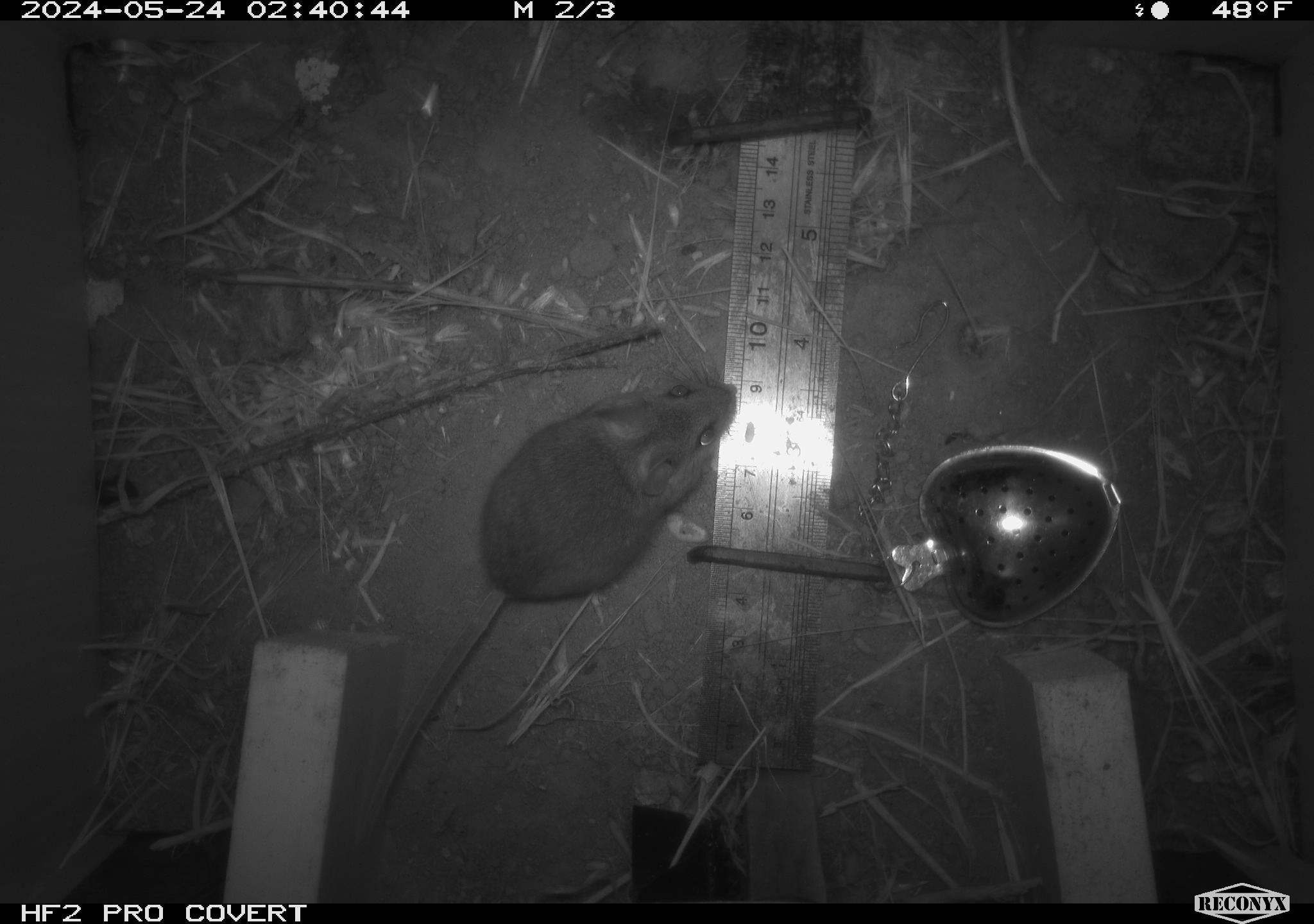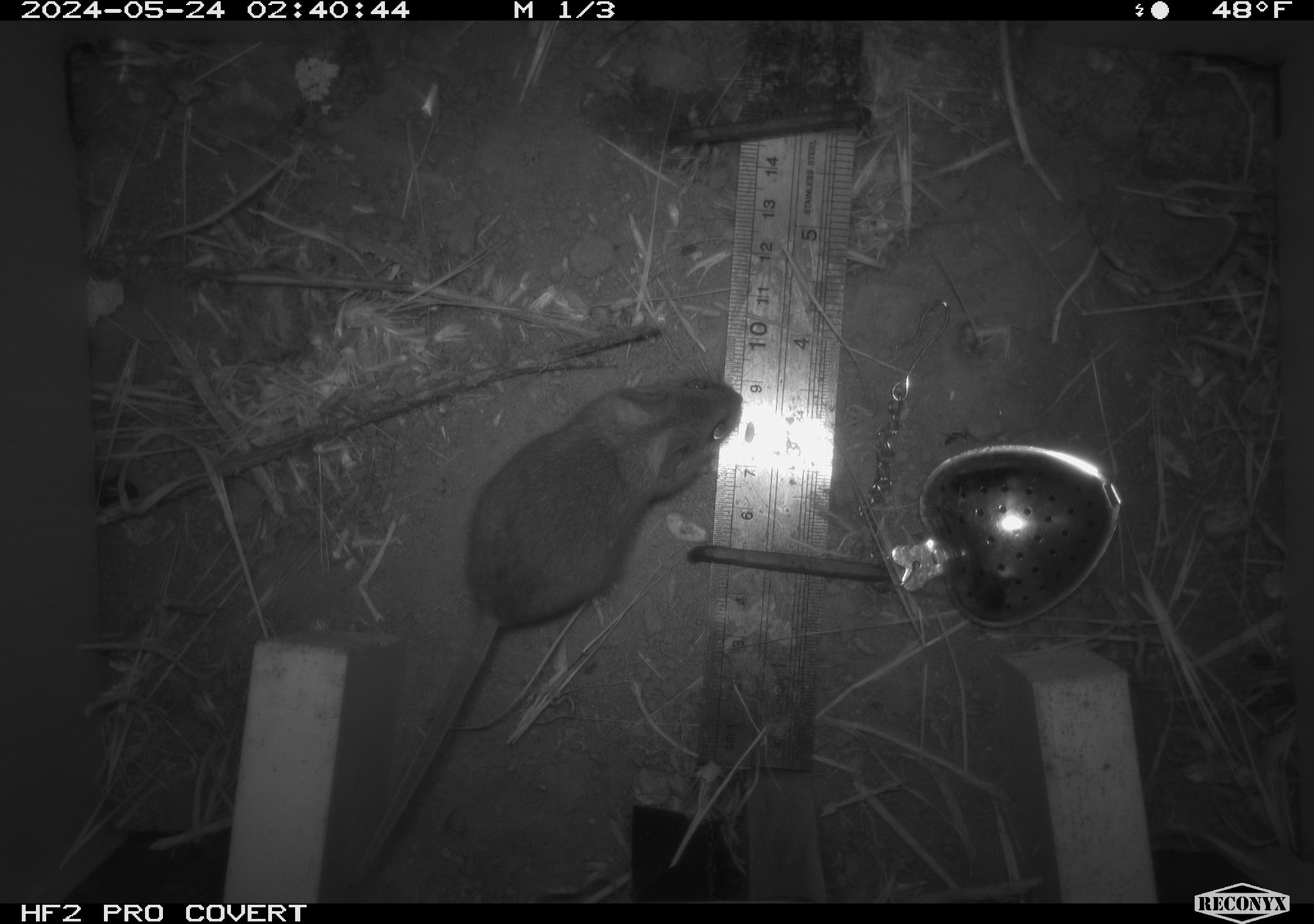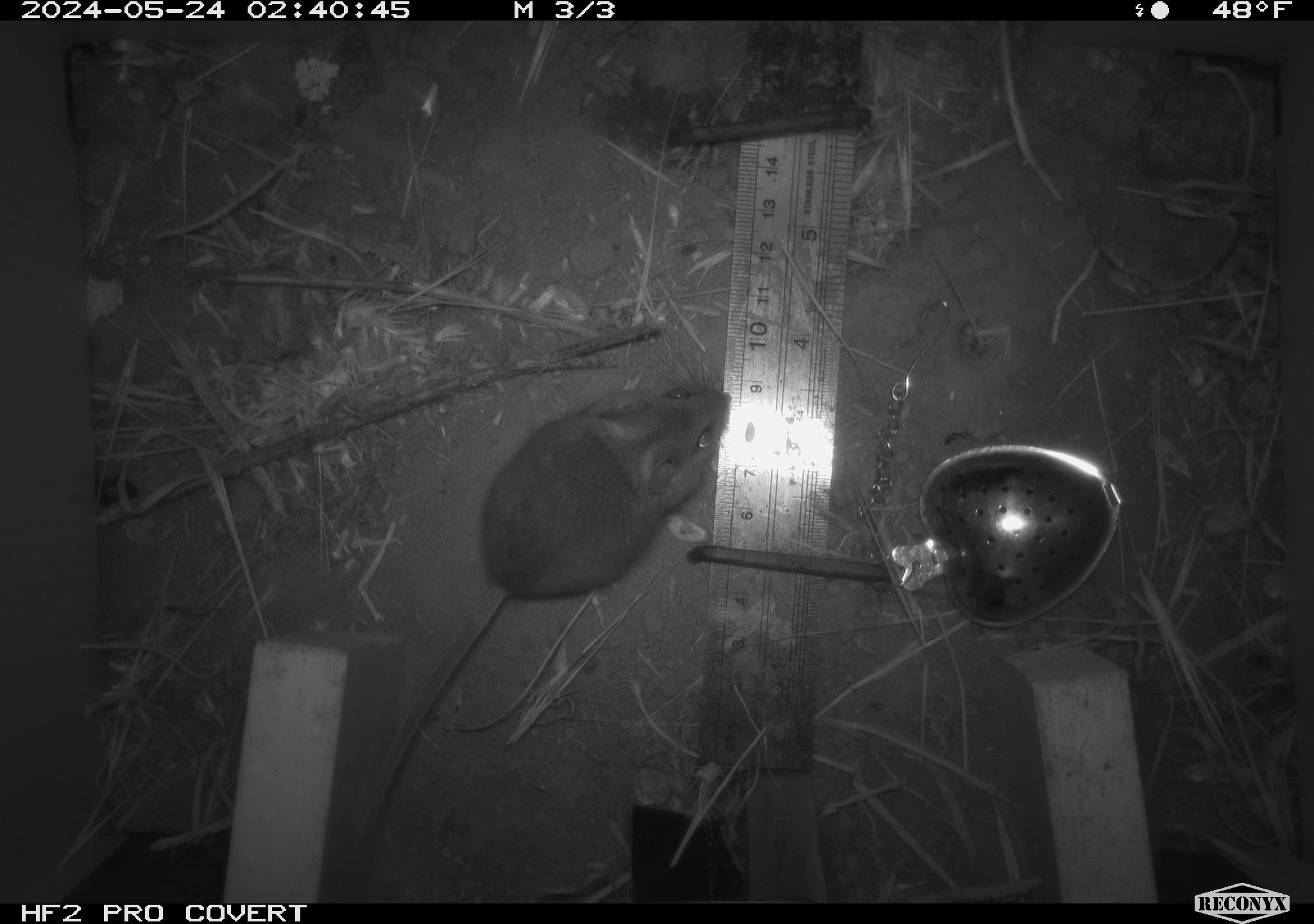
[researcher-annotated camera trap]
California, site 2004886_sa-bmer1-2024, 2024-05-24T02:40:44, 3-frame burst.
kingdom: Animalia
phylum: Chordata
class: Mammalia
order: Rodentia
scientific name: Rodentia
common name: mouse species